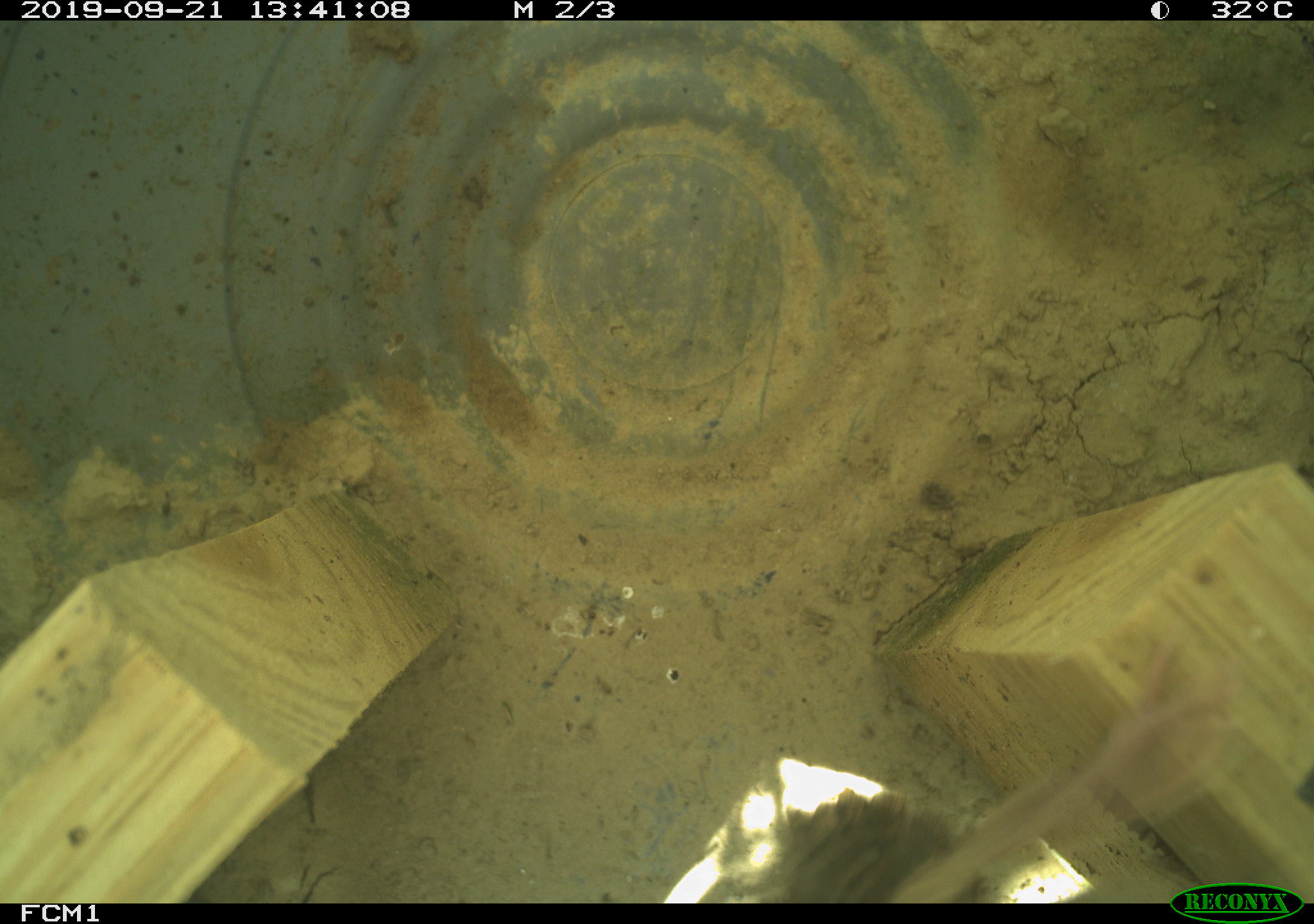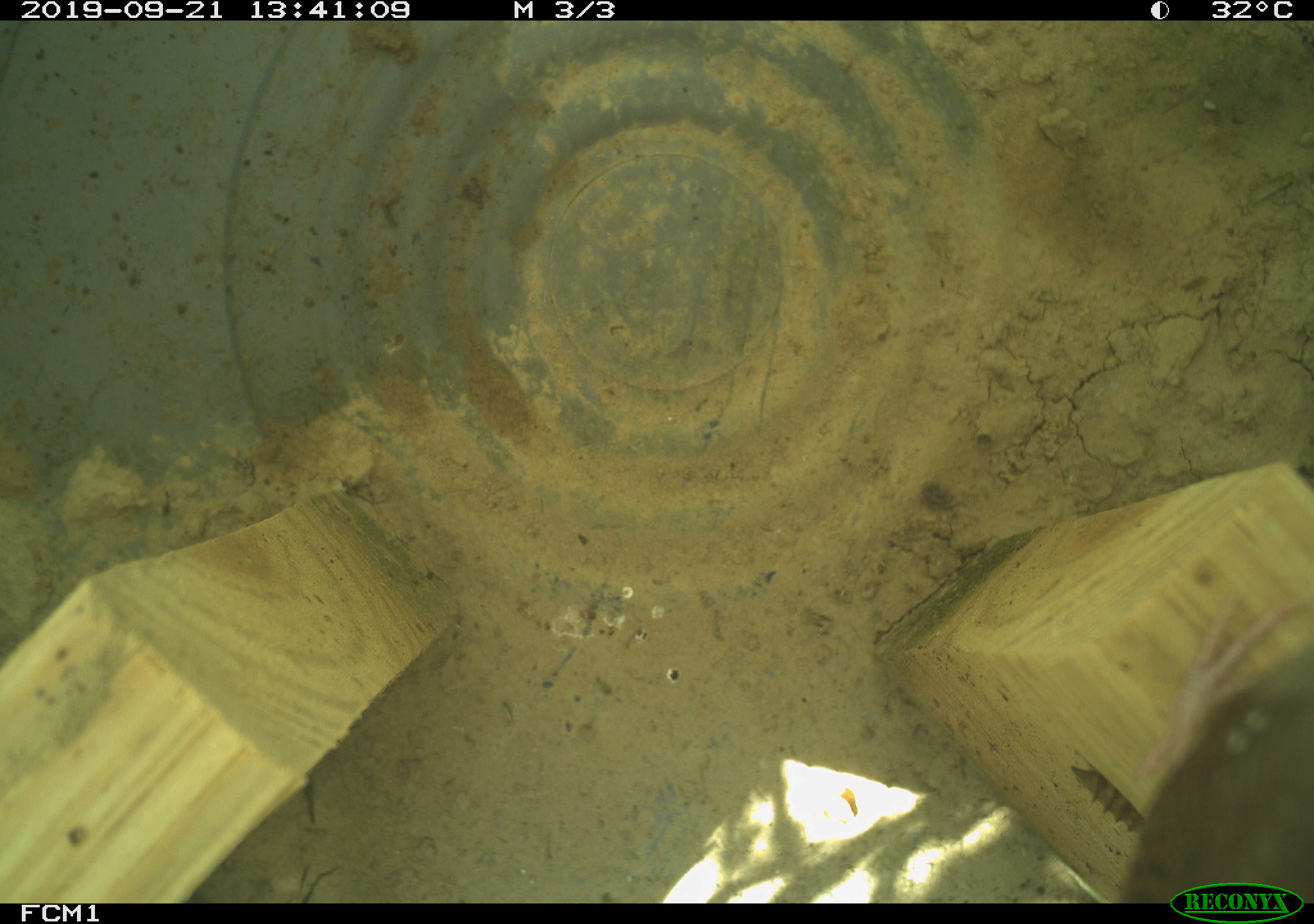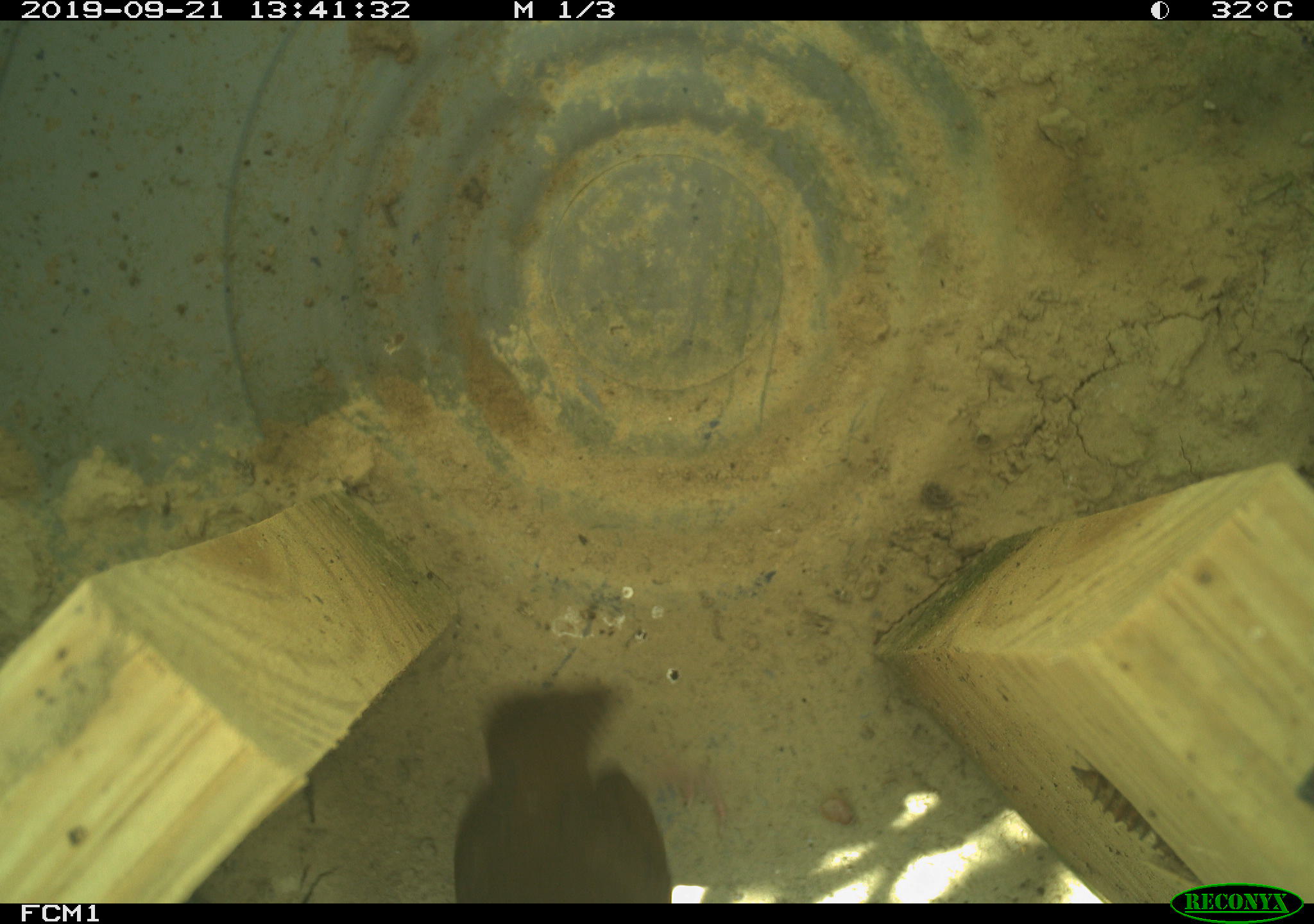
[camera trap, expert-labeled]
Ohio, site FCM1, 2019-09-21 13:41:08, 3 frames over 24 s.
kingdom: Animalia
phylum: Chordata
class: Aves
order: Passeriformes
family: Troglodytidae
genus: Troglodytes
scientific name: Troglodytes aedon aedon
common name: northern house wren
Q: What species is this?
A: Northern house wren (Troglodytes aedon aedon).